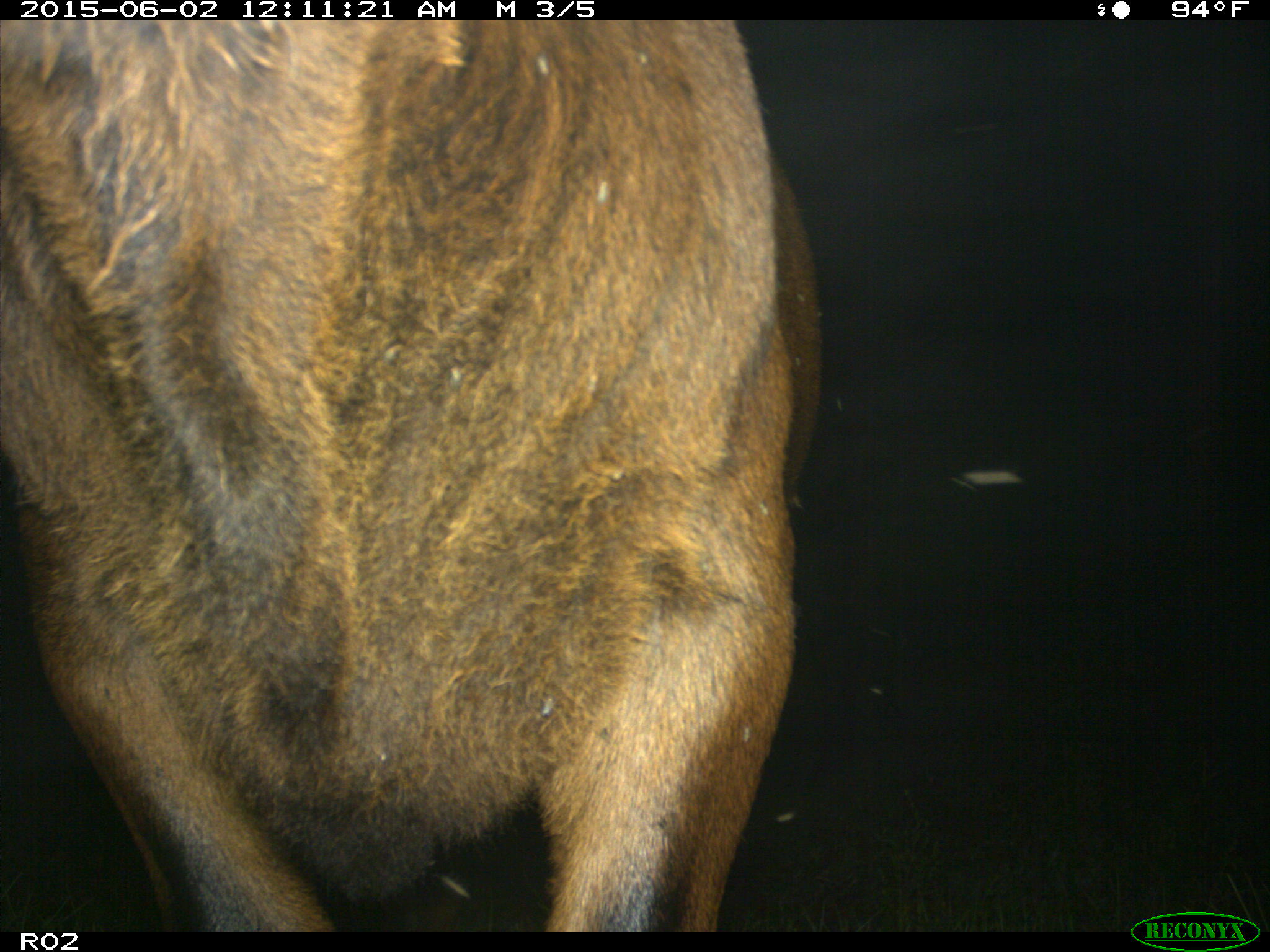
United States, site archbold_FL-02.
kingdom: Animalia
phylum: Chordata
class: Mammalia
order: Artiodactyla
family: Bovidae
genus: Bos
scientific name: Bos taurus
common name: domestic cow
Bos taurus (domestic cow).